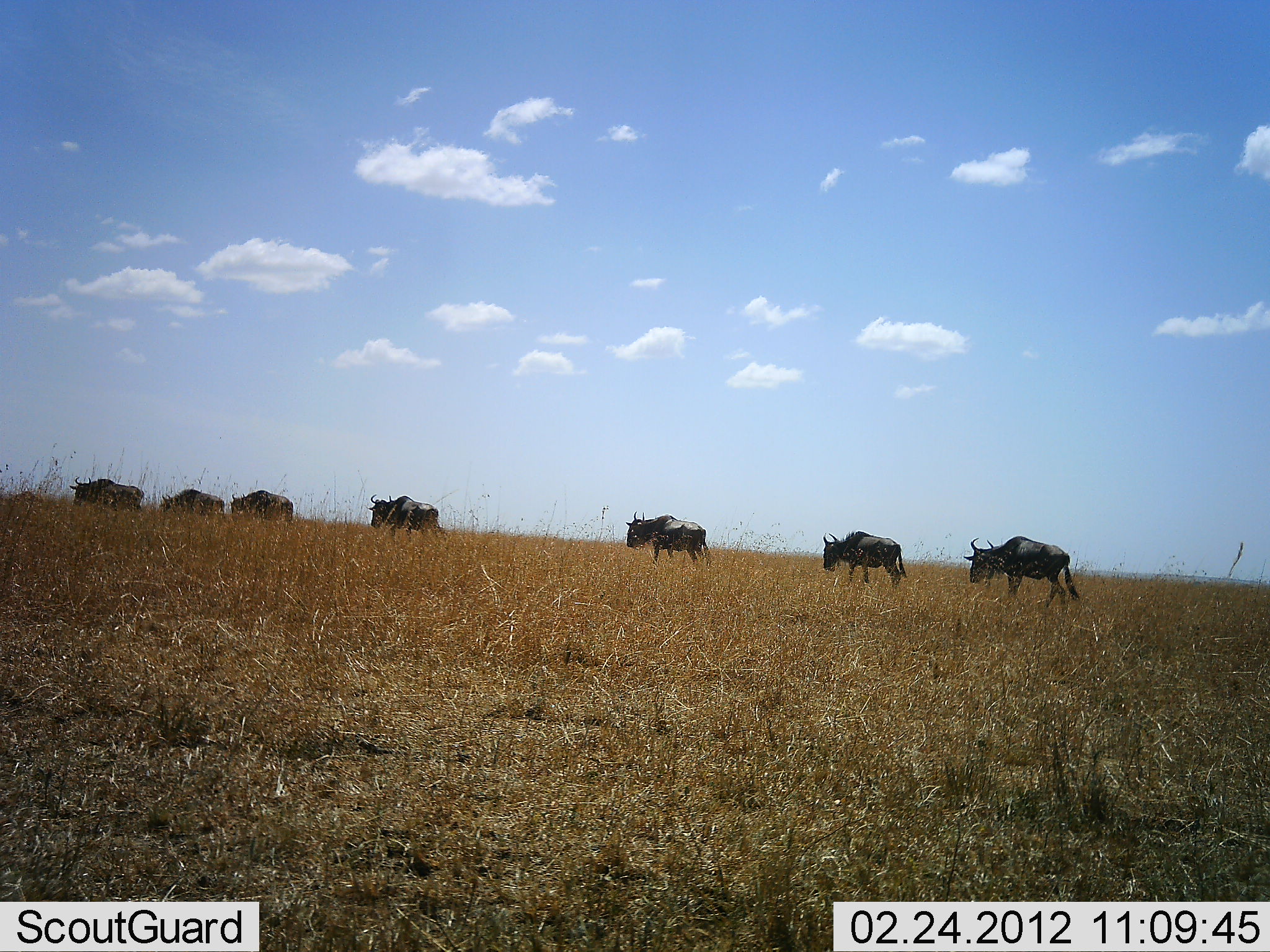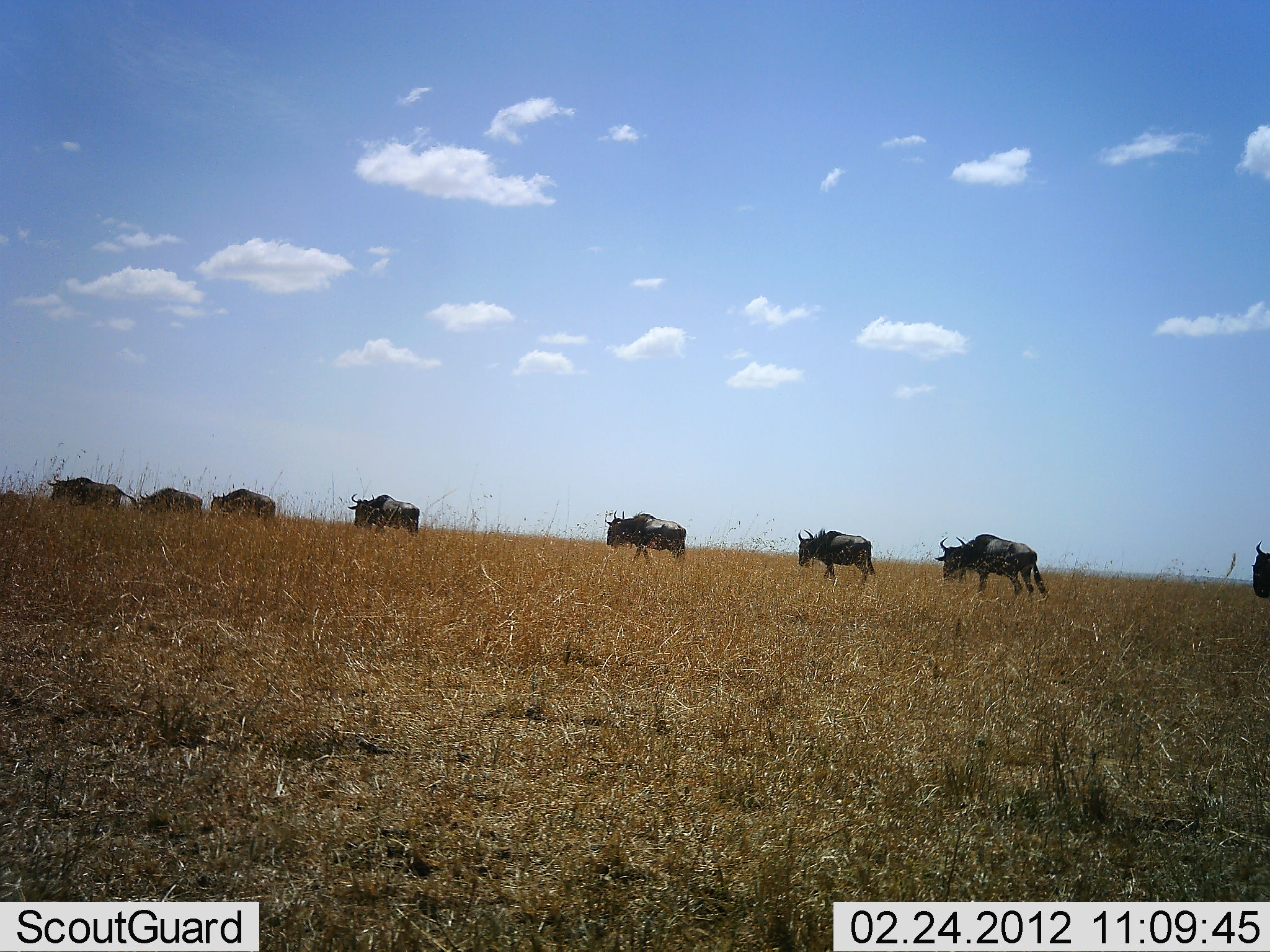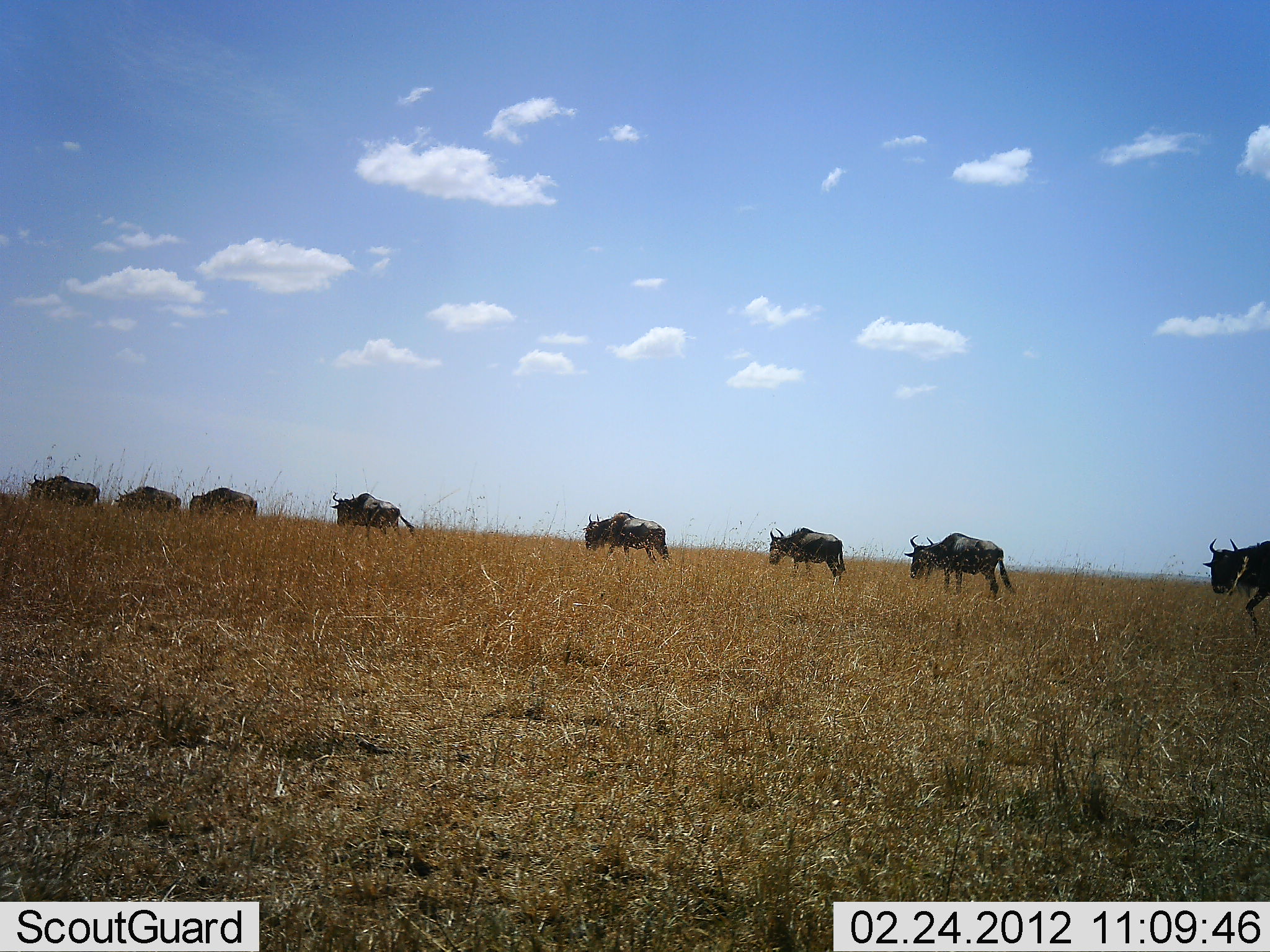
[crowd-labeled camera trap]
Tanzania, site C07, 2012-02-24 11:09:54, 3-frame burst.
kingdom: Animalia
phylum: Chordata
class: Mammalia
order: Artiodactyla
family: Bovidae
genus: Connochaetes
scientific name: Connochaetes taurinus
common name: blue wildebeest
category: wildebeest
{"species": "wildebeest (blue wildebeest) (Connochaetes taurinus)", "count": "8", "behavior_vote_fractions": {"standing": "12%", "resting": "0%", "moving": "100%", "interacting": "0%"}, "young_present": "6%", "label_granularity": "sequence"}